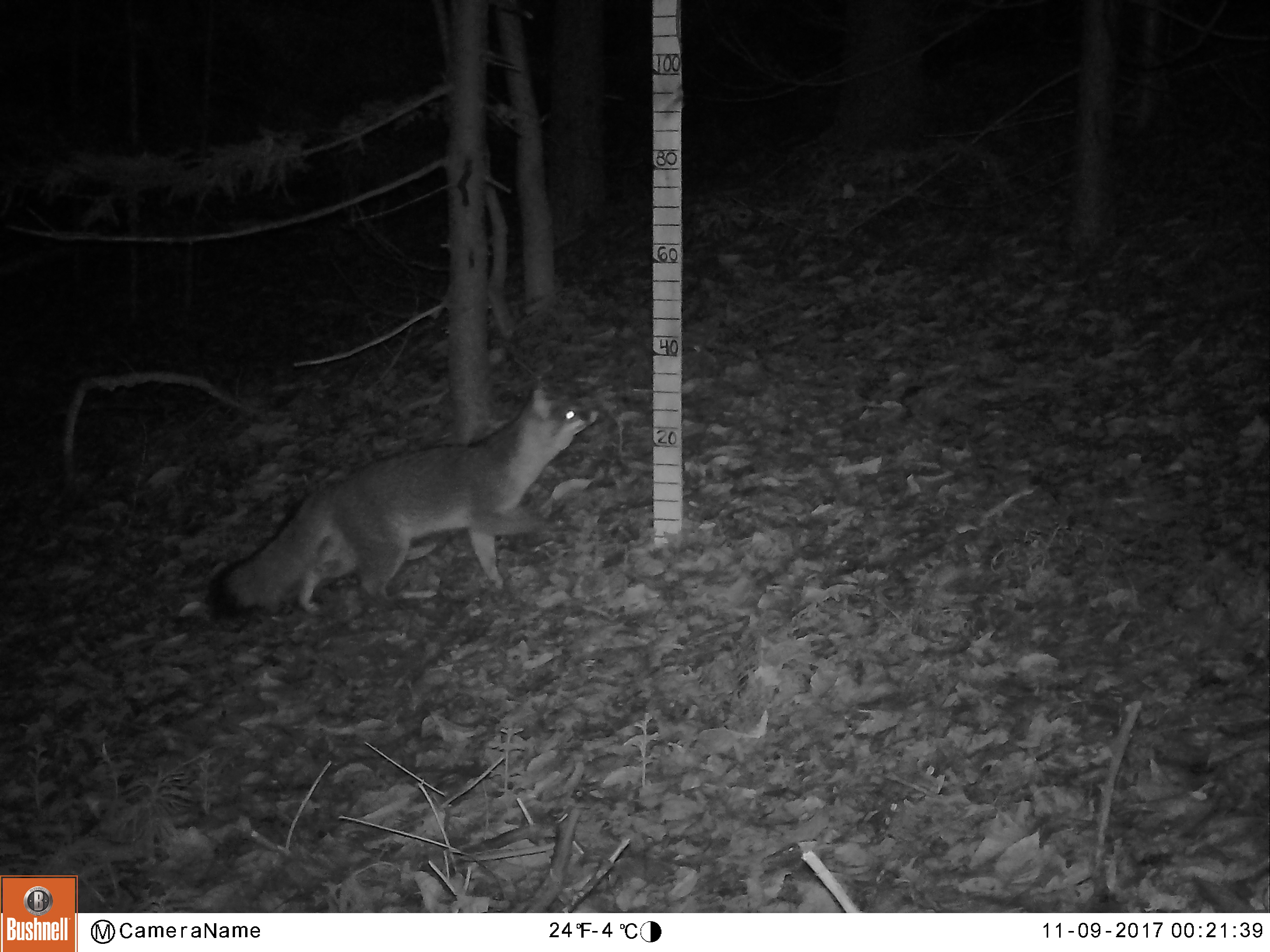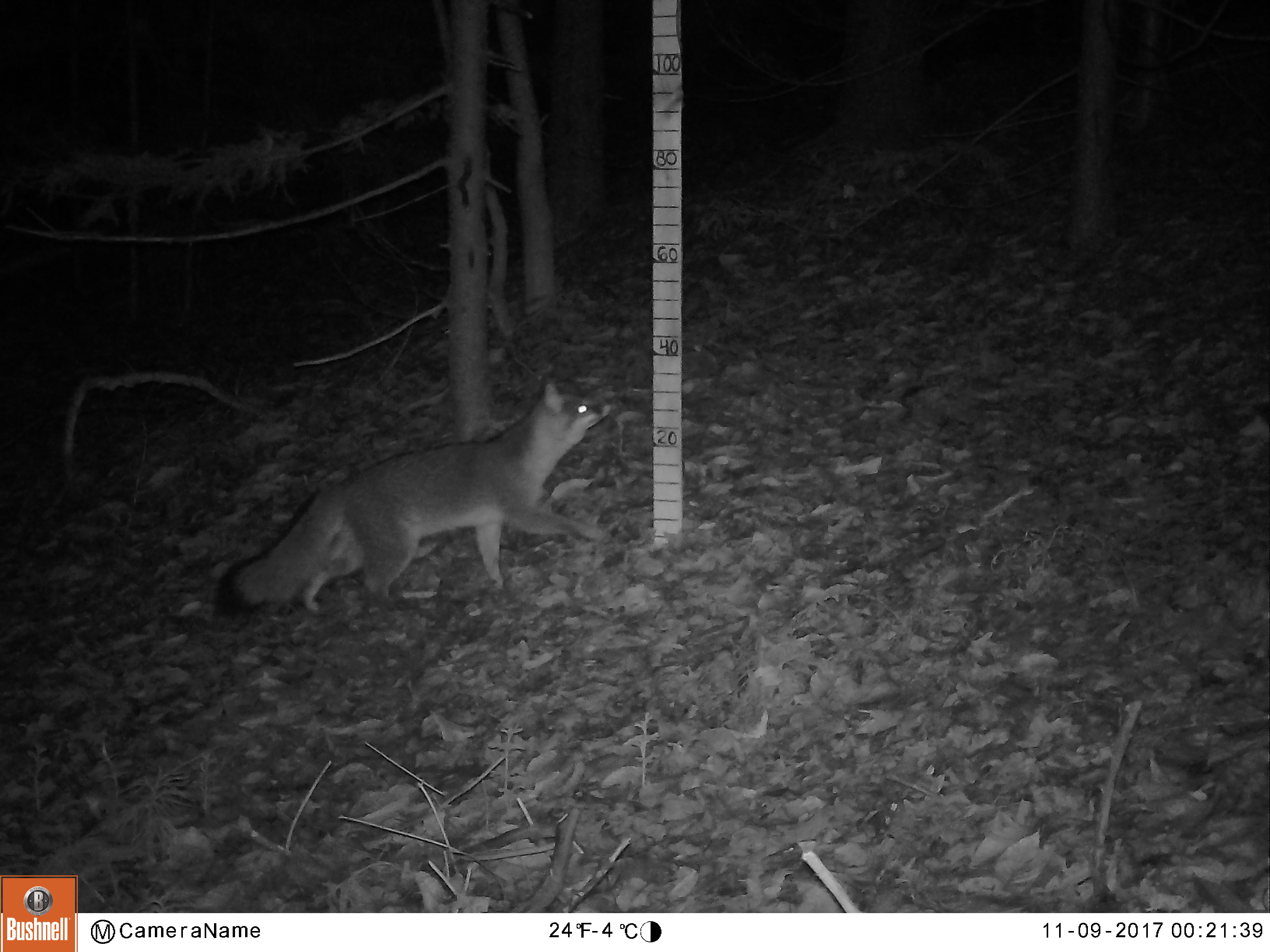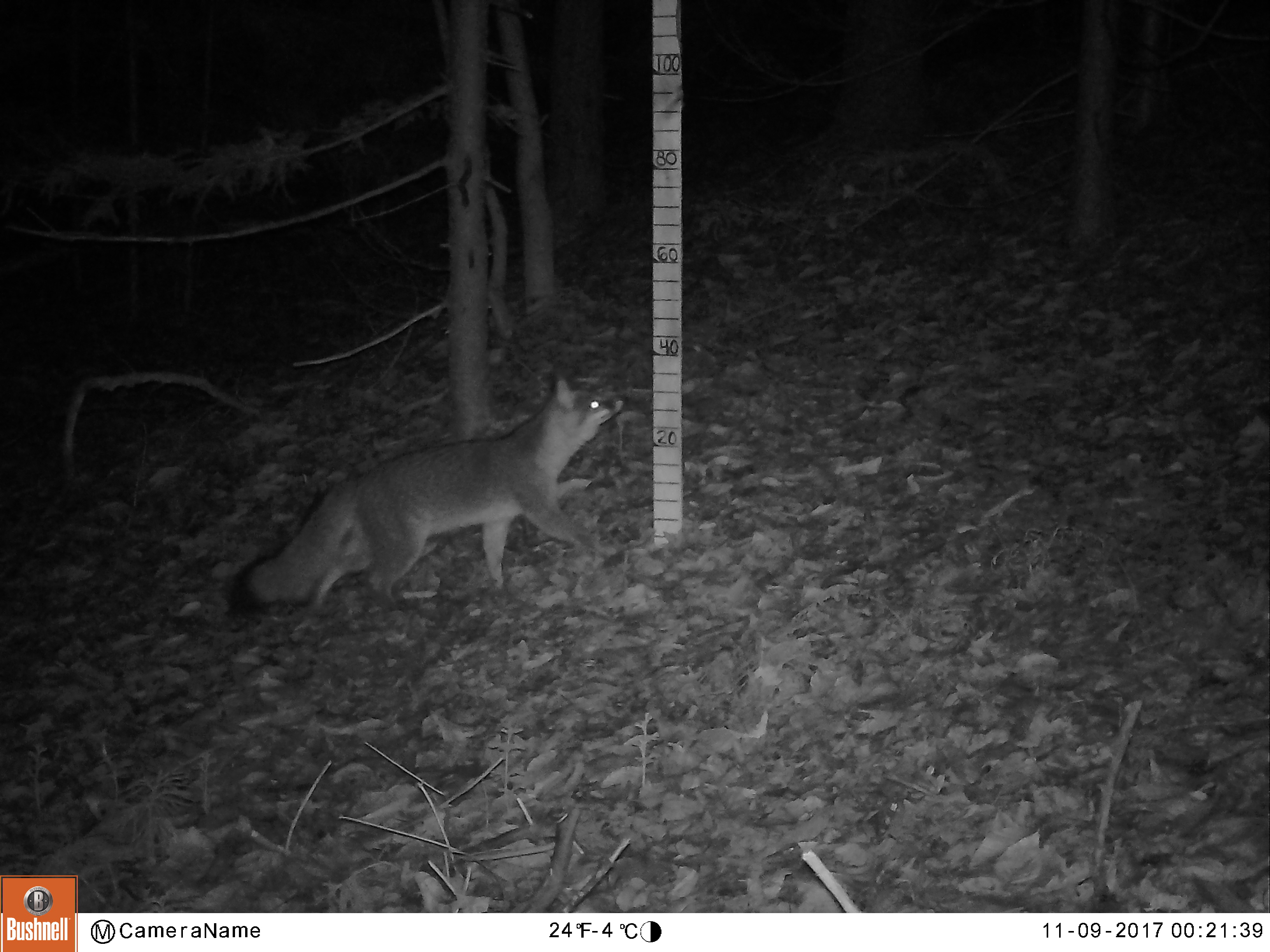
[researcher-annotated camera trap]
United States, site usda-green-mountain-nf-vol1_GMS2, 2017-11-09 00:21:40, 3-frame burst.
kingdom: Animalia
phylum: Chordata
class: Mammalia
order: Carnivora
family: Canidae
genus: Urocyon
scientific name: Urocyon cinereoargenteus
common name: gray fox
Gray fox (Urocyon cinereoargenteus).